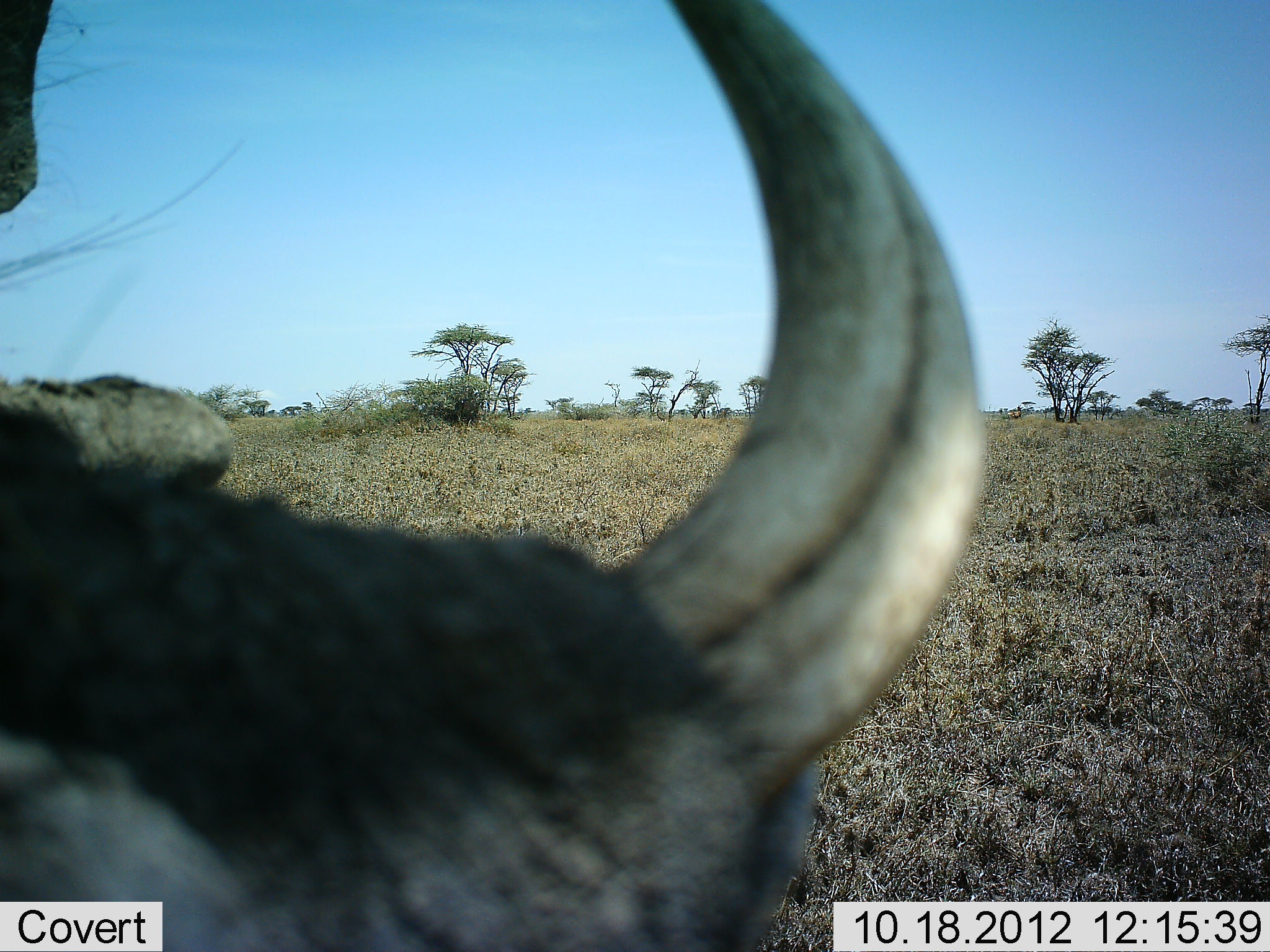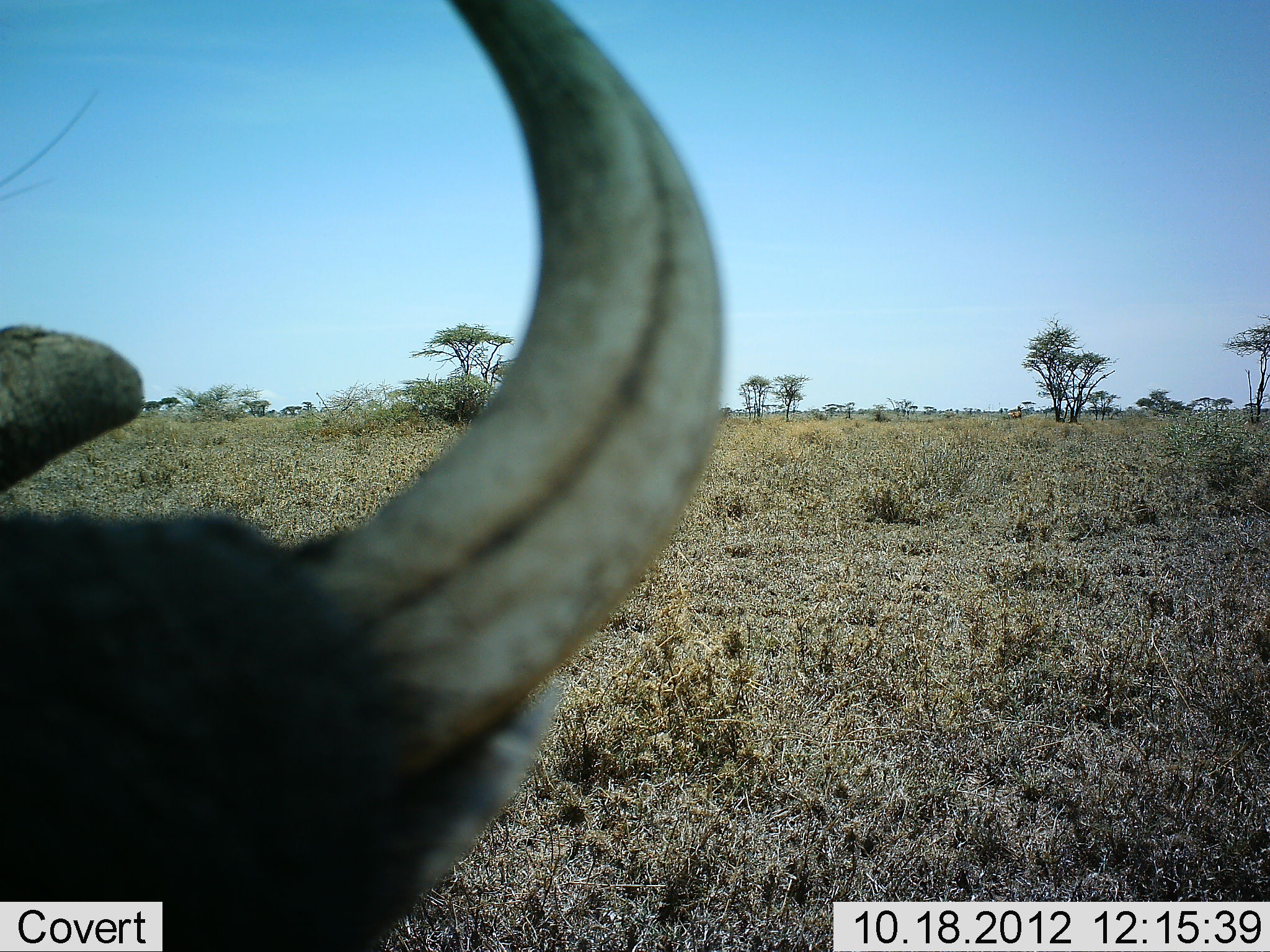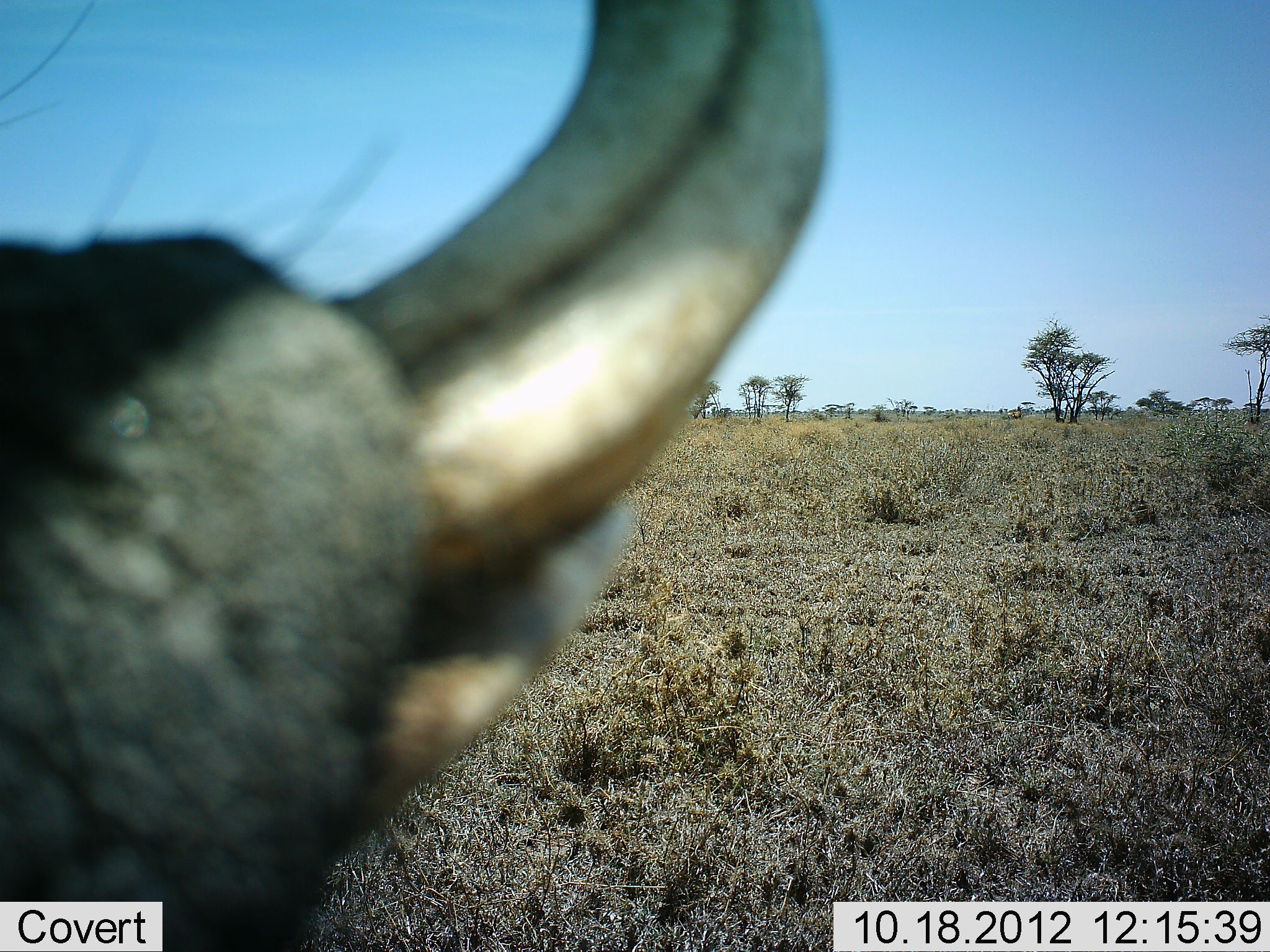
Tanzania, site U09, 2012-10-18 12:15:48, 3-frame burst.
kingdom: Animalia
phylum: Chordata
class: Mammalia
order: Artiodactyla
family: Suidae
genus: Phacochoerus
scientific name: Phacochoerus africanus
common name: warthog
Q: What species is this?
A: Warthog (Phacochoerus africanus).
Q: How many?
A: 1.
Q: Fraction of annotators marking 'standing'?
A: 70%.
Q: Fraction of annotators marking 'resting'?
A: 10%.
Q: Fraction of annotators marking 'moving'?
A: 20%.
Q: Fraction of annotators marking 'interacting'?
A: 0%.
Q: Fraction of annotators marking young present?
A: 0%.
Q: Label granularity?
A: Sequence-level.